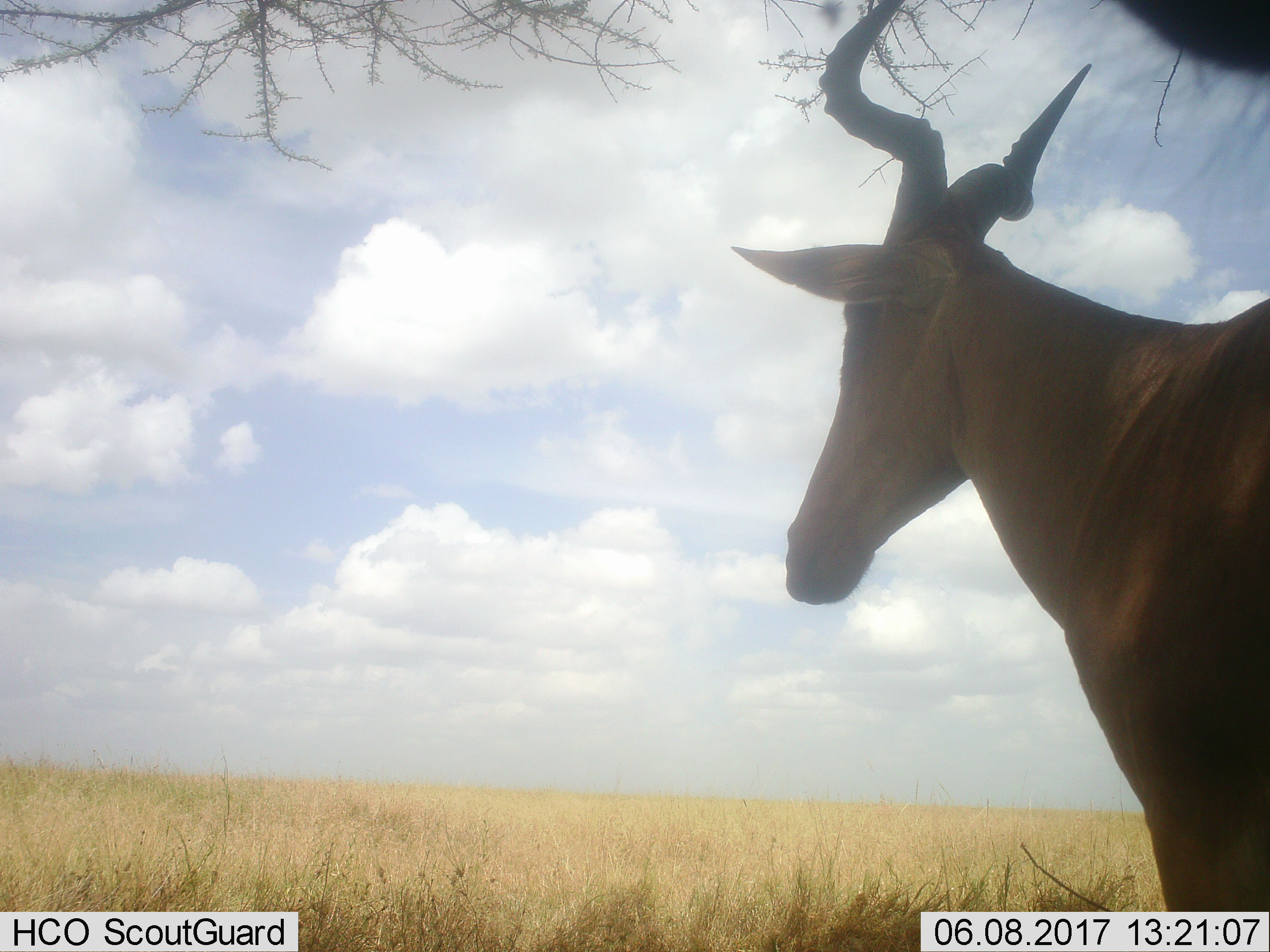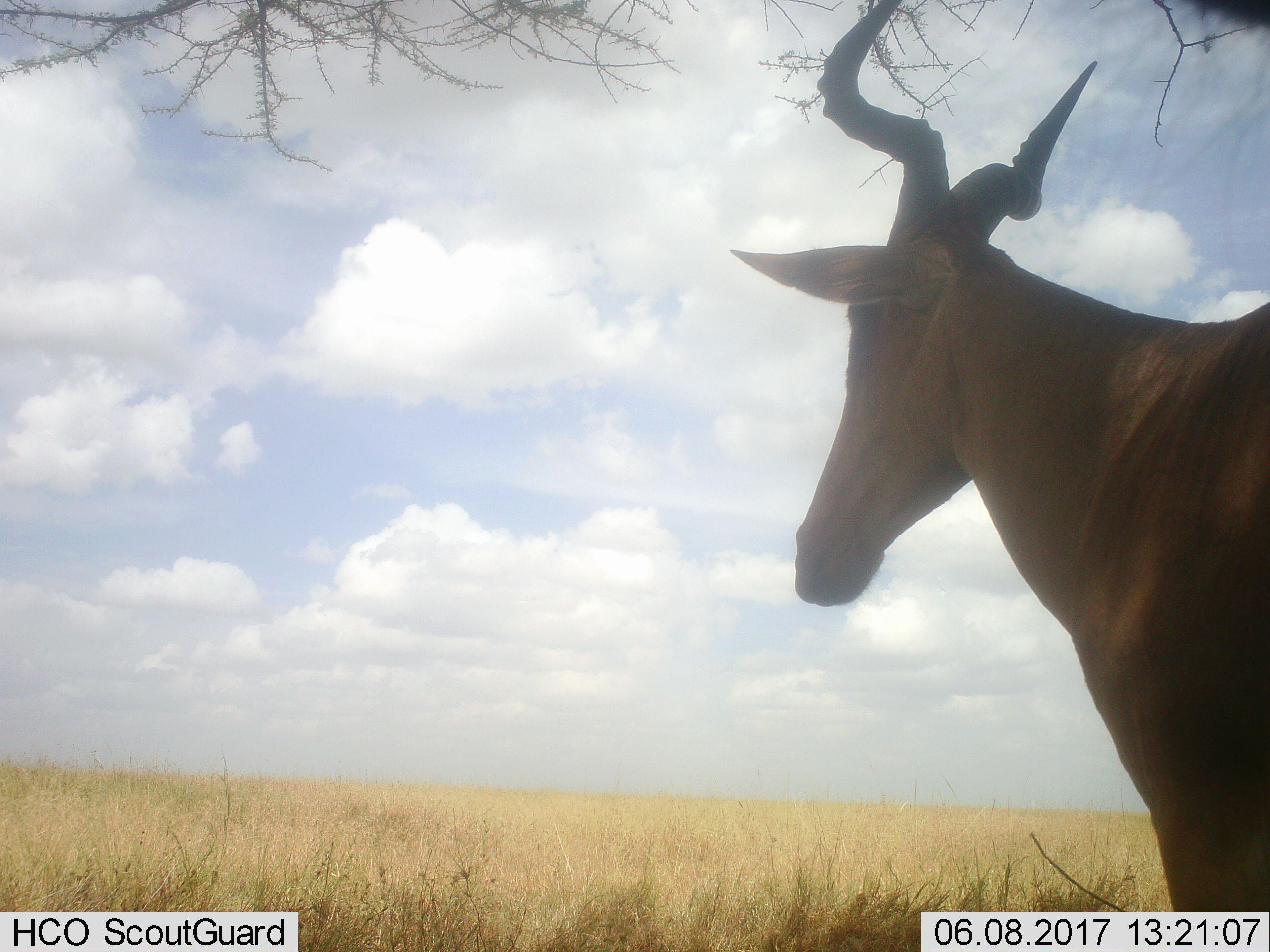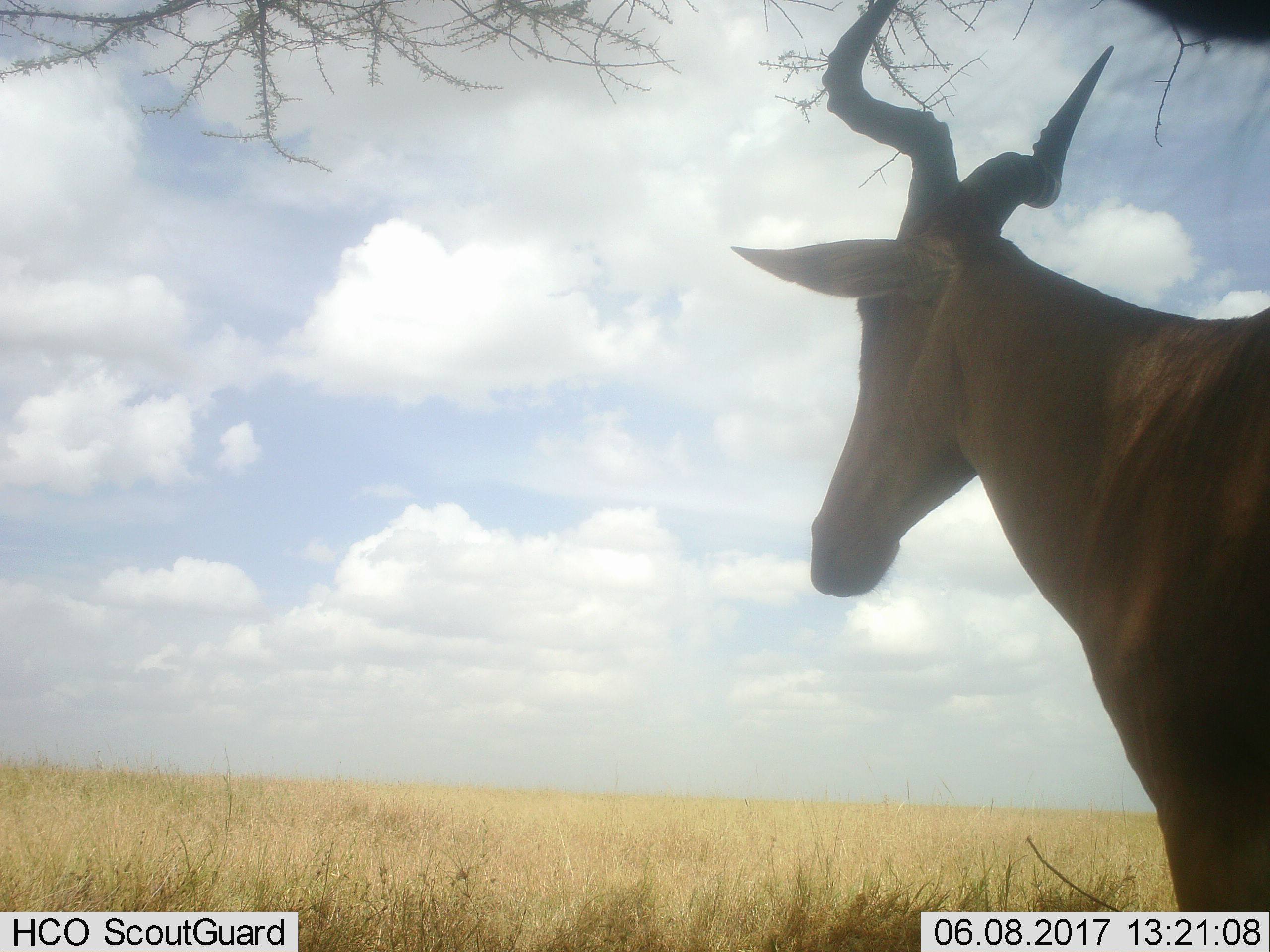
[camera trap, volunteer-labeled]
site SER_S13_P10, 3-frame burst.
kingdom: Animalia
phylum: Chordata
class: Mammalia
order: Artiodactyla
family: Bovidae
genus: Alcelaphus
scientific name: Alcelaphus buselaphus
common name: hartebeest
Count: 1.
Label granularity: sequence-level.